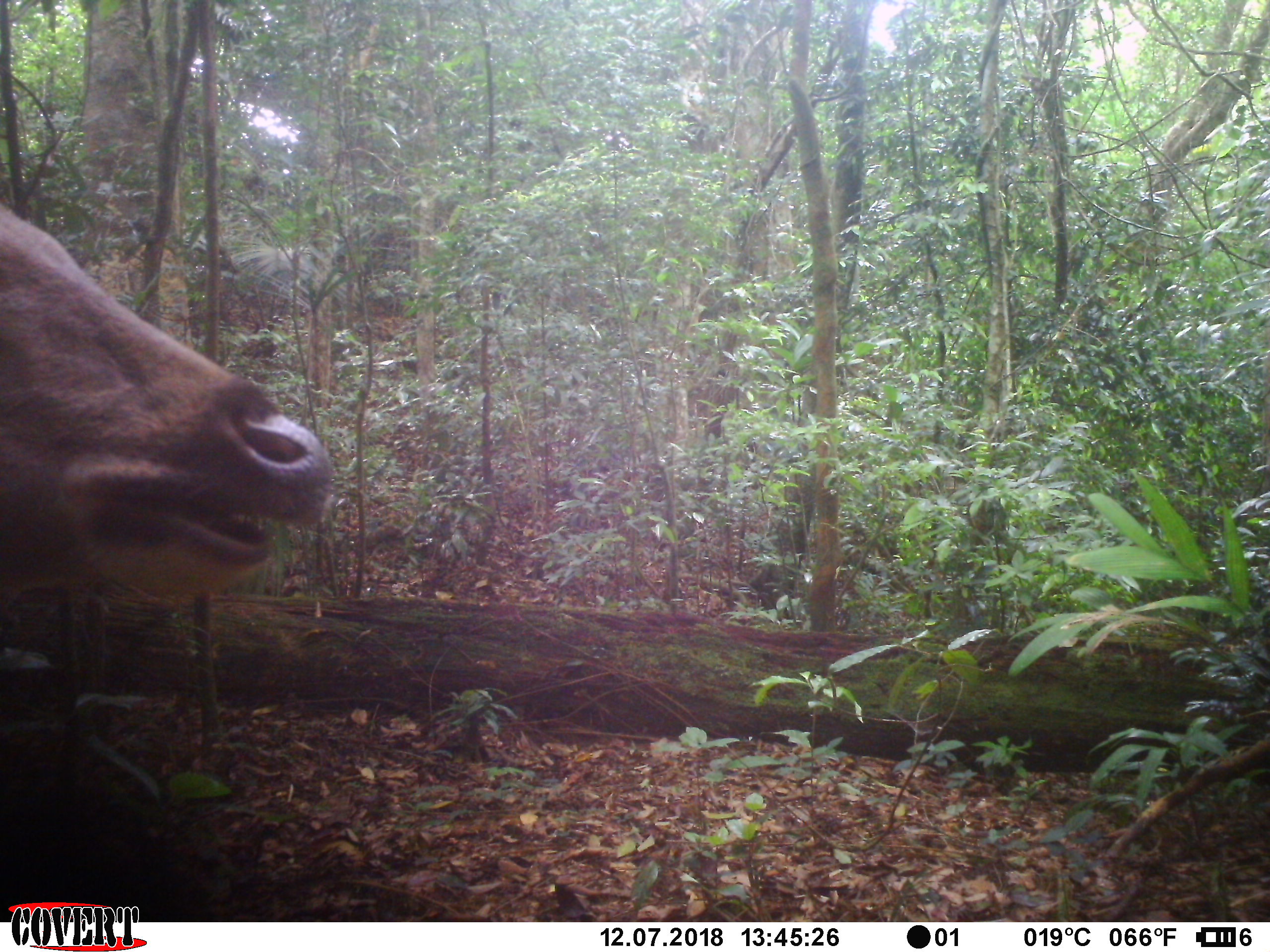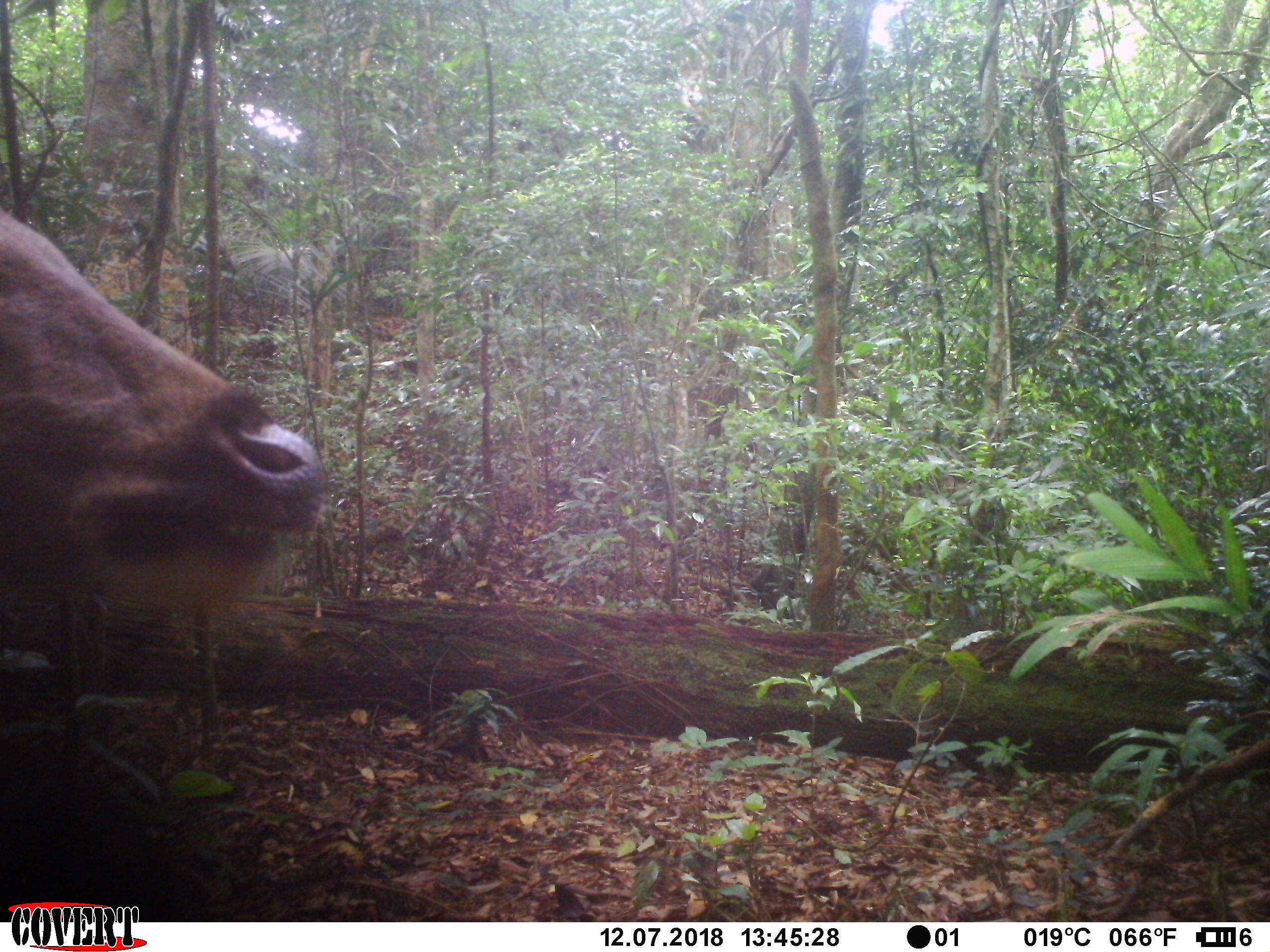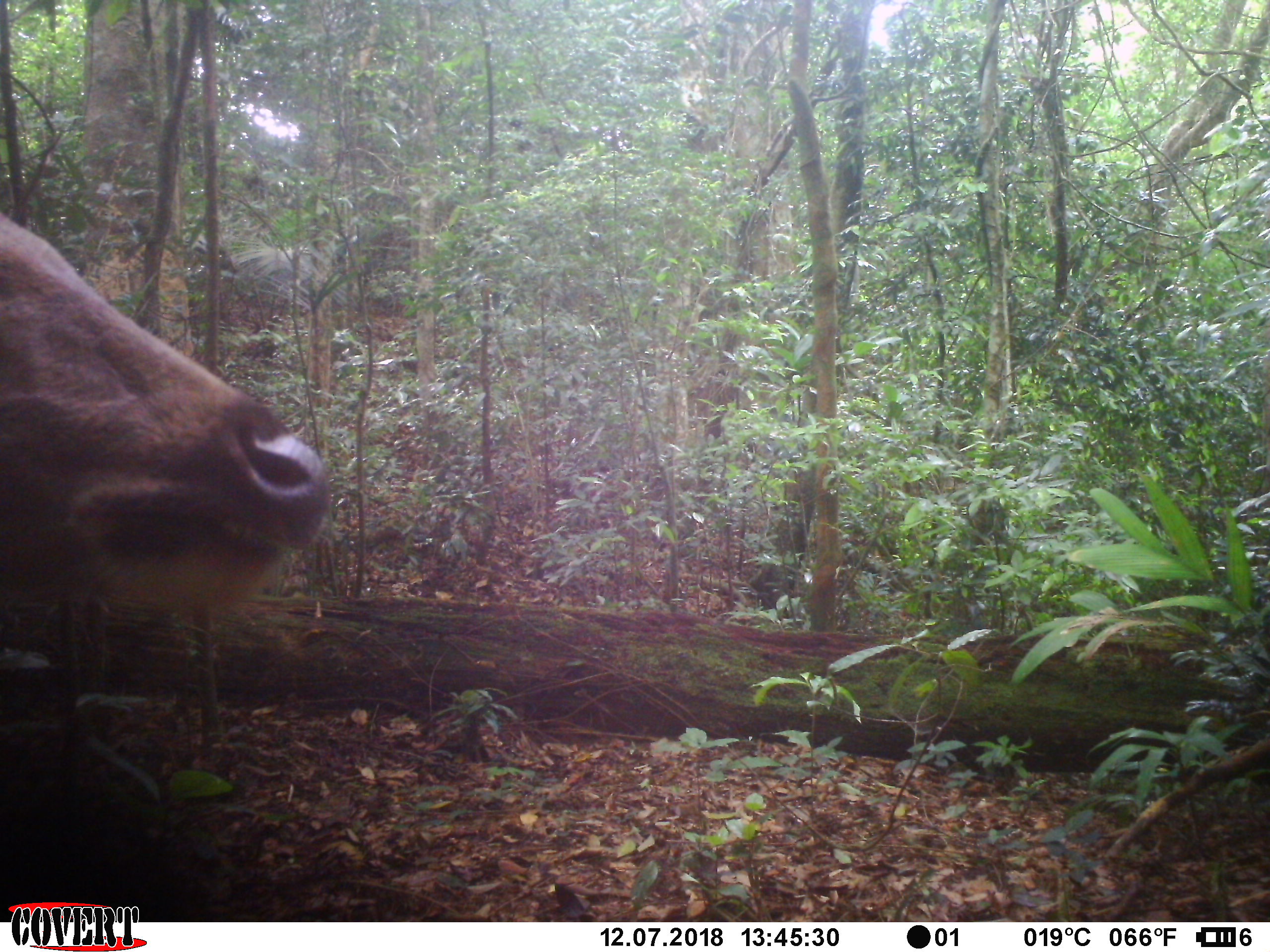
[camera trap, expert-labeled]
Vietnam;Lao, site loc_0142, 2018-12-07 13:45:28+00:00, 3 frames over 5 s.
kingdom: Animalia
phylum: Chordata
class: Mammalia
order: Artiodactyla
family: Cervidae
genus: Rusa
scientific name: Rusa unicolor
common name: sambar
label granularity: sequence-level